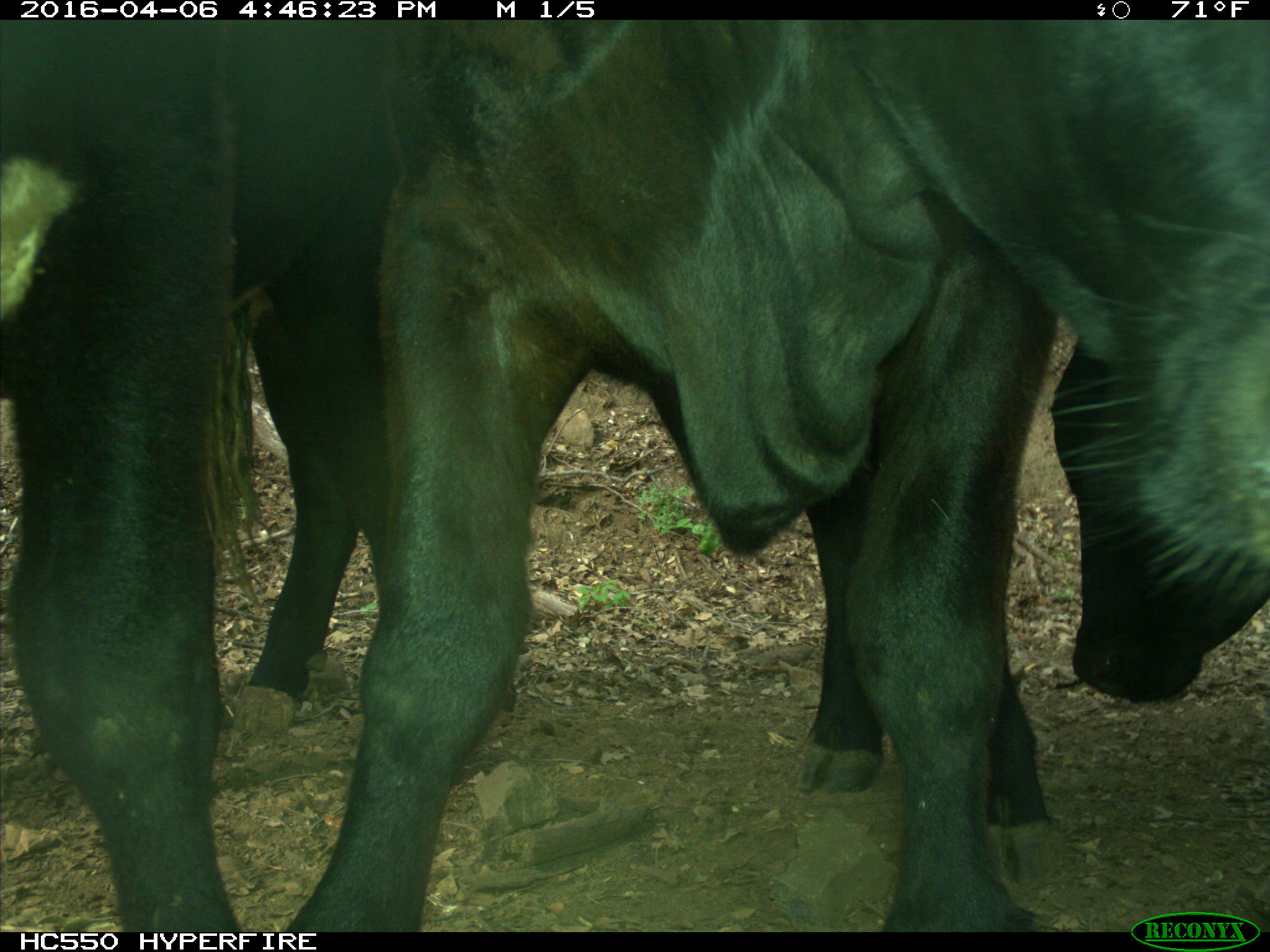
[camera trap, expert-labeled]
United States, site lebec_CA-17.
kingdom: Animalia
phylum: Chordata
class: Mammalia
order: Artiodactyla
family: Bovidae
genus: Bos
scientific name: Bos taurus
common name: domestic cow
Bos taurus (domestic cow).